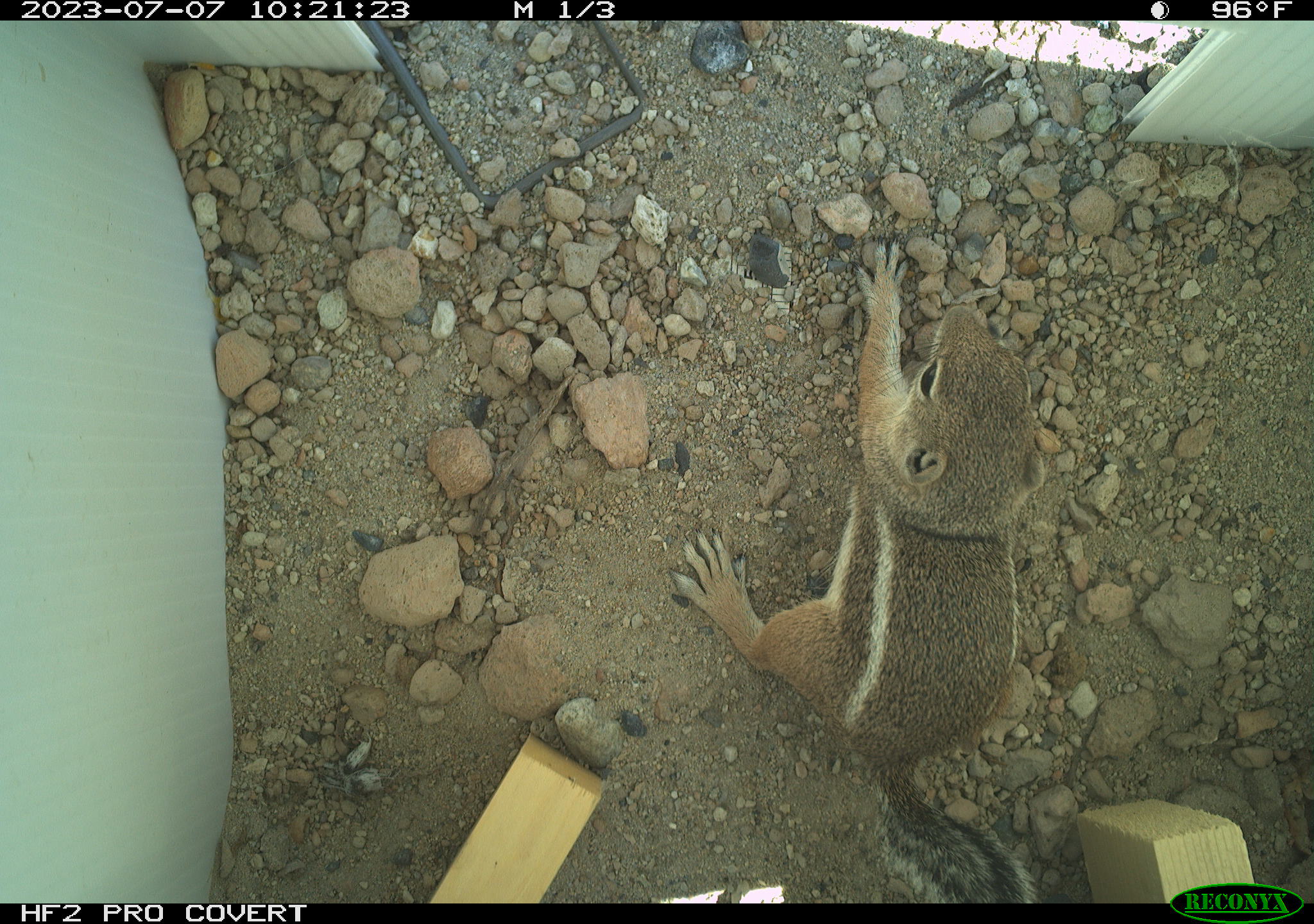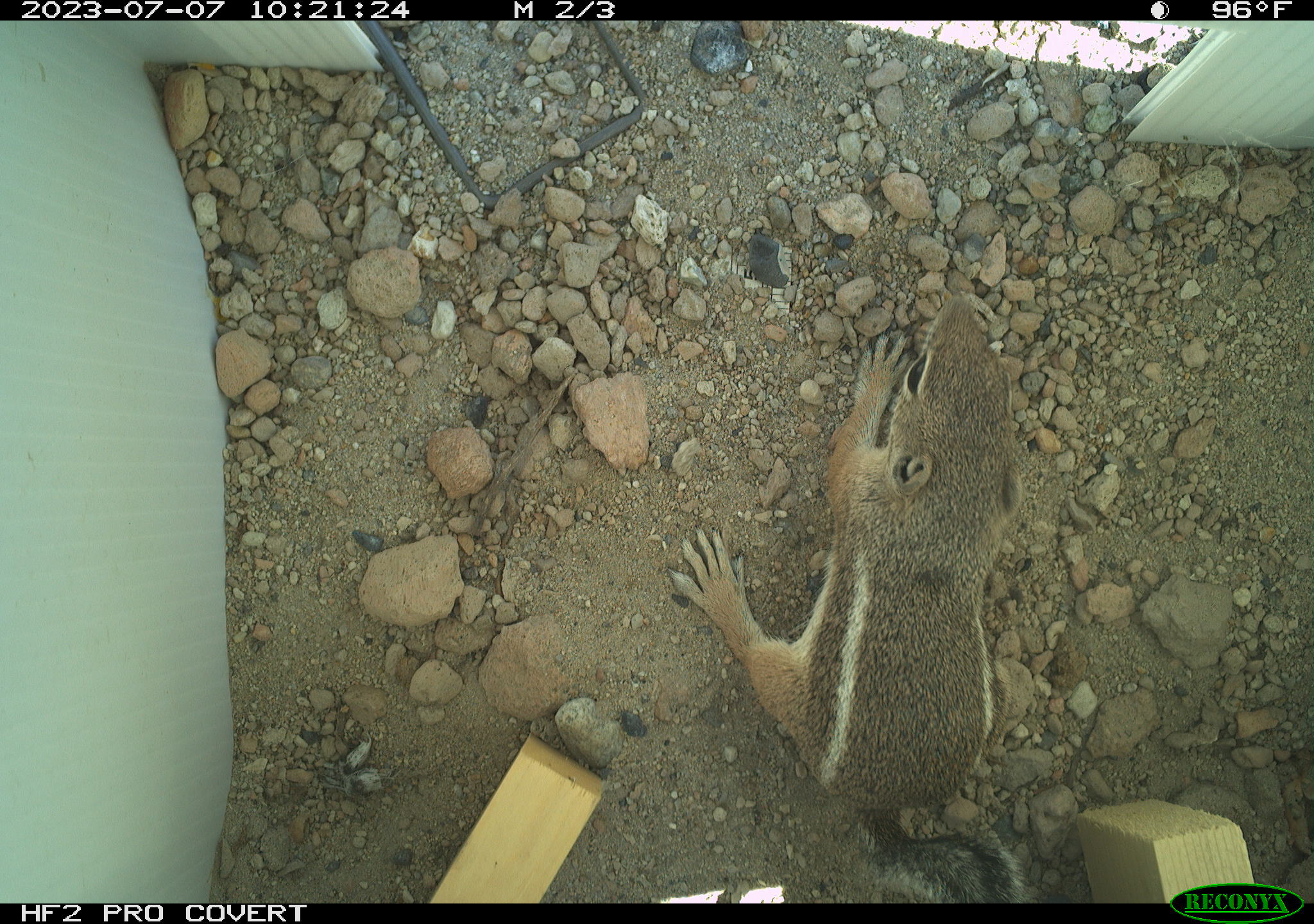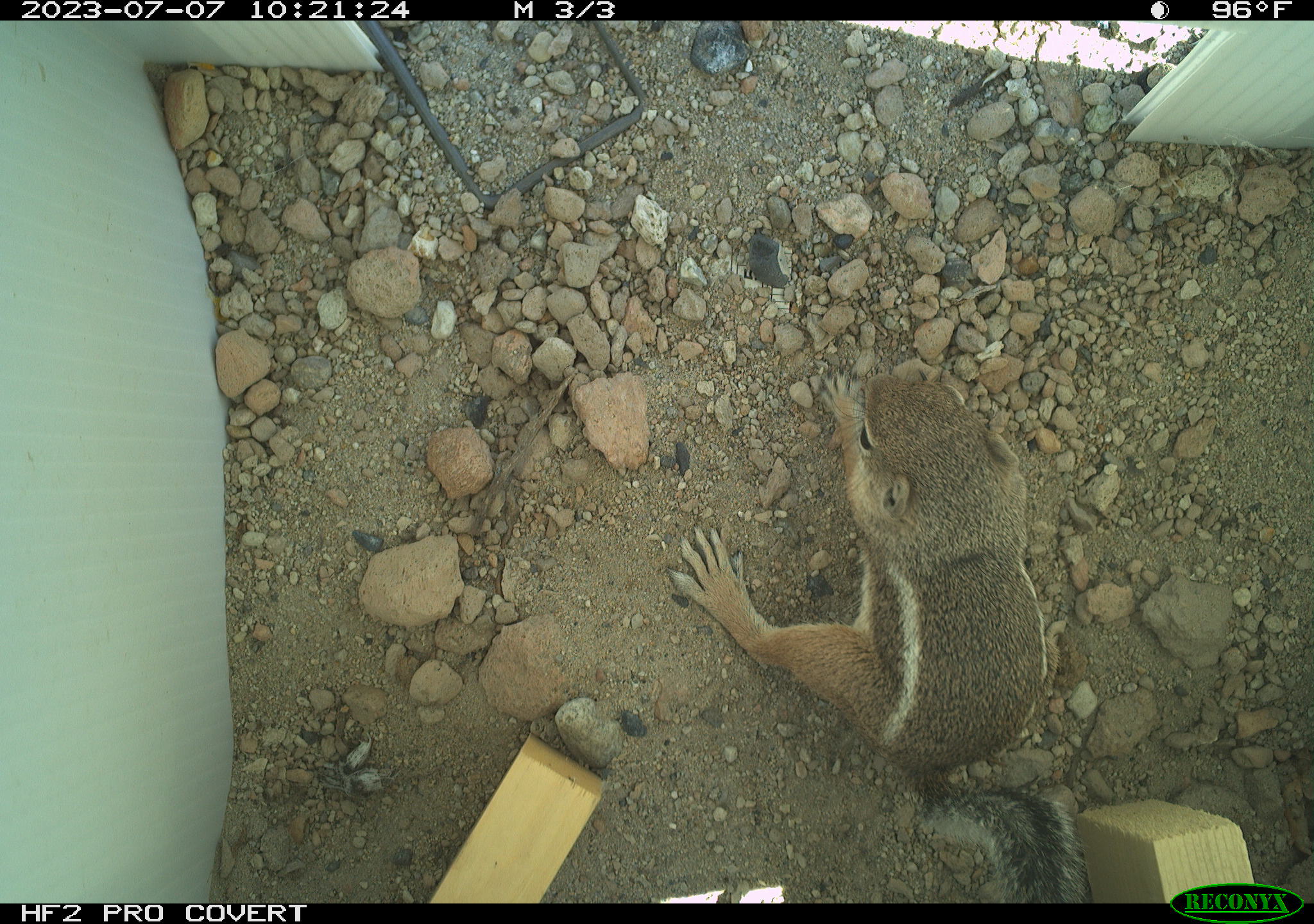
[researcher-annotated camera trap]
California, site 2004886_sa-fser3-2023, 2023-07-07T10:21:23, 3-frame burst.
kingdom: Animalia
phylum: Chordata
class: Mammalia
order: Rodentia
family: Sciuridae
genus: Ammospermophilus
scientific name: Ammospermophilus leucurus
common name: white-tailed antelope squirrel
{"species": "white-tailed antelope squirrel (Ammospermophilus leucurus)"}